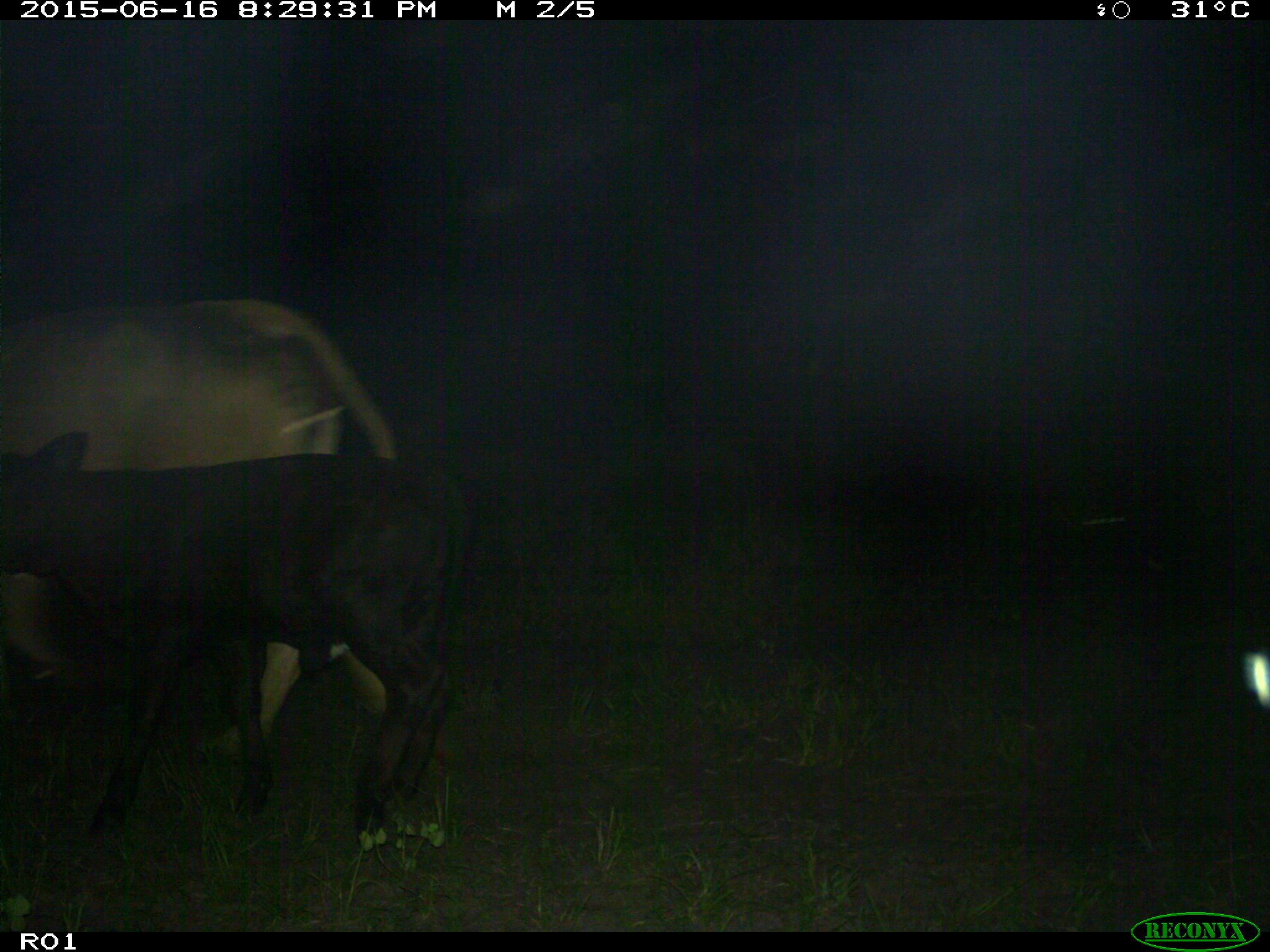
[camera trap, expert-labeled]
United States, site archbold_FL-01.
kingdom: Animalia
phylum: Chordata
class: Mammalia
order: Artiodactyla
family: Bovidae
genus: Bos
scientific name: Bos taurus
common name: domestic cow